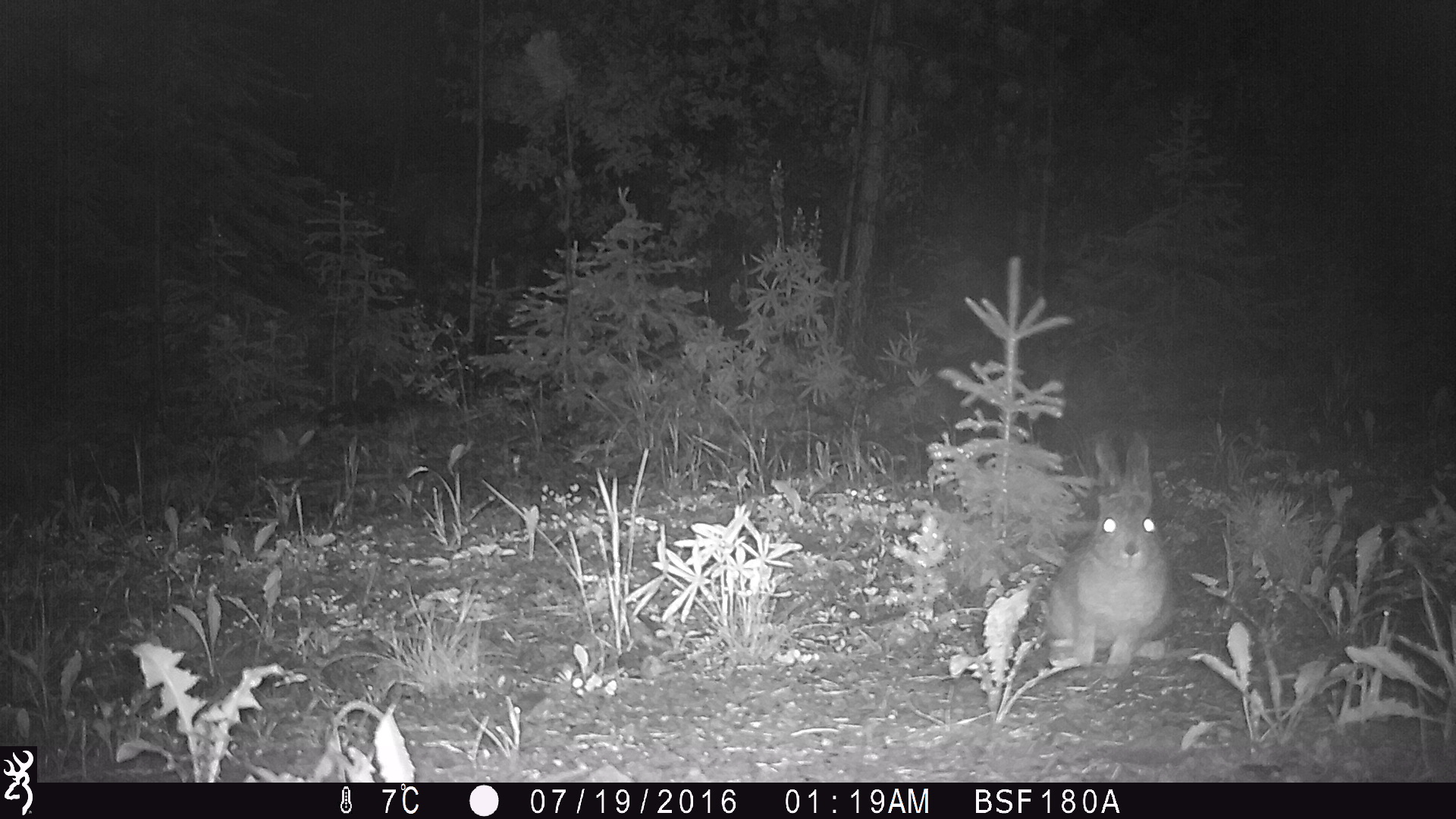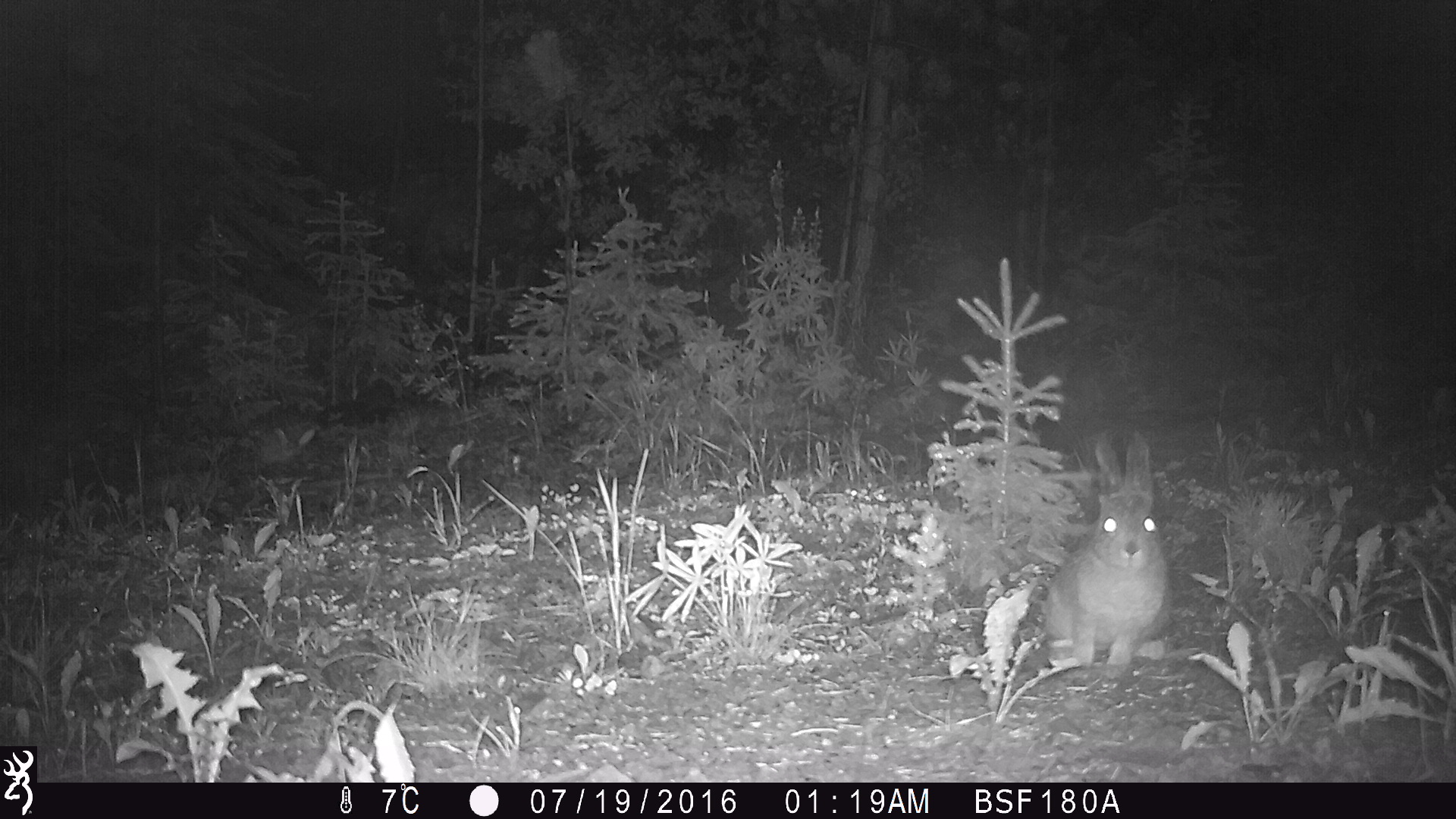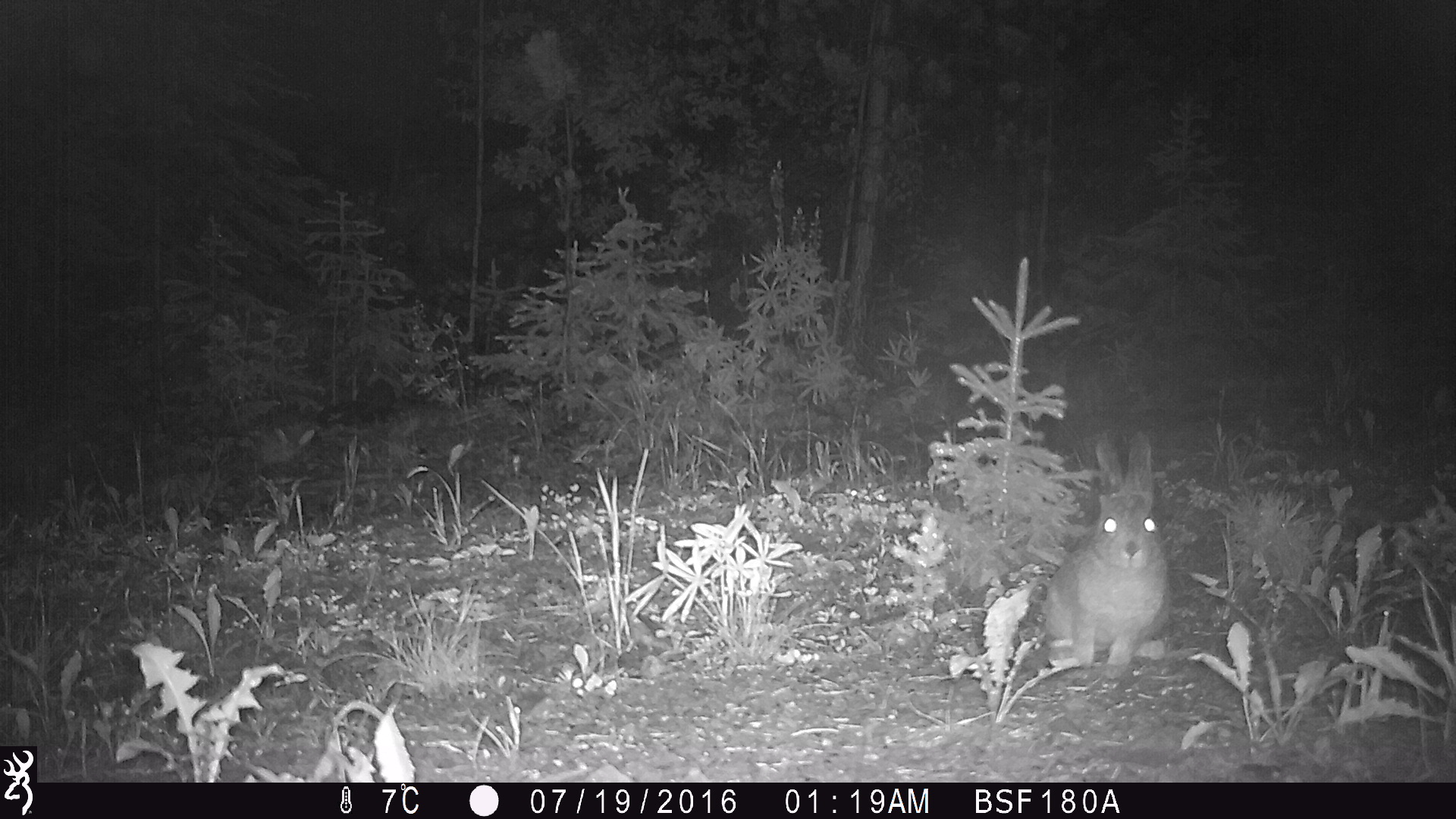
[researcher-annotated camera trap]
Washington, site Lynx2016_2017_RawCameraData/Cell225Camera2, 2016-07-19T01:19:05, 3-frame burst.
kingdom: Animalia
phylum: Chordata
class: Mammalia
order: Lagomorpha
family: Leporidae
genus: Lepus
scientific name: Lepus americanus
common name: snowshoe hare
Lepus americanus (snowshoe hare). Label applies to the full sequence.